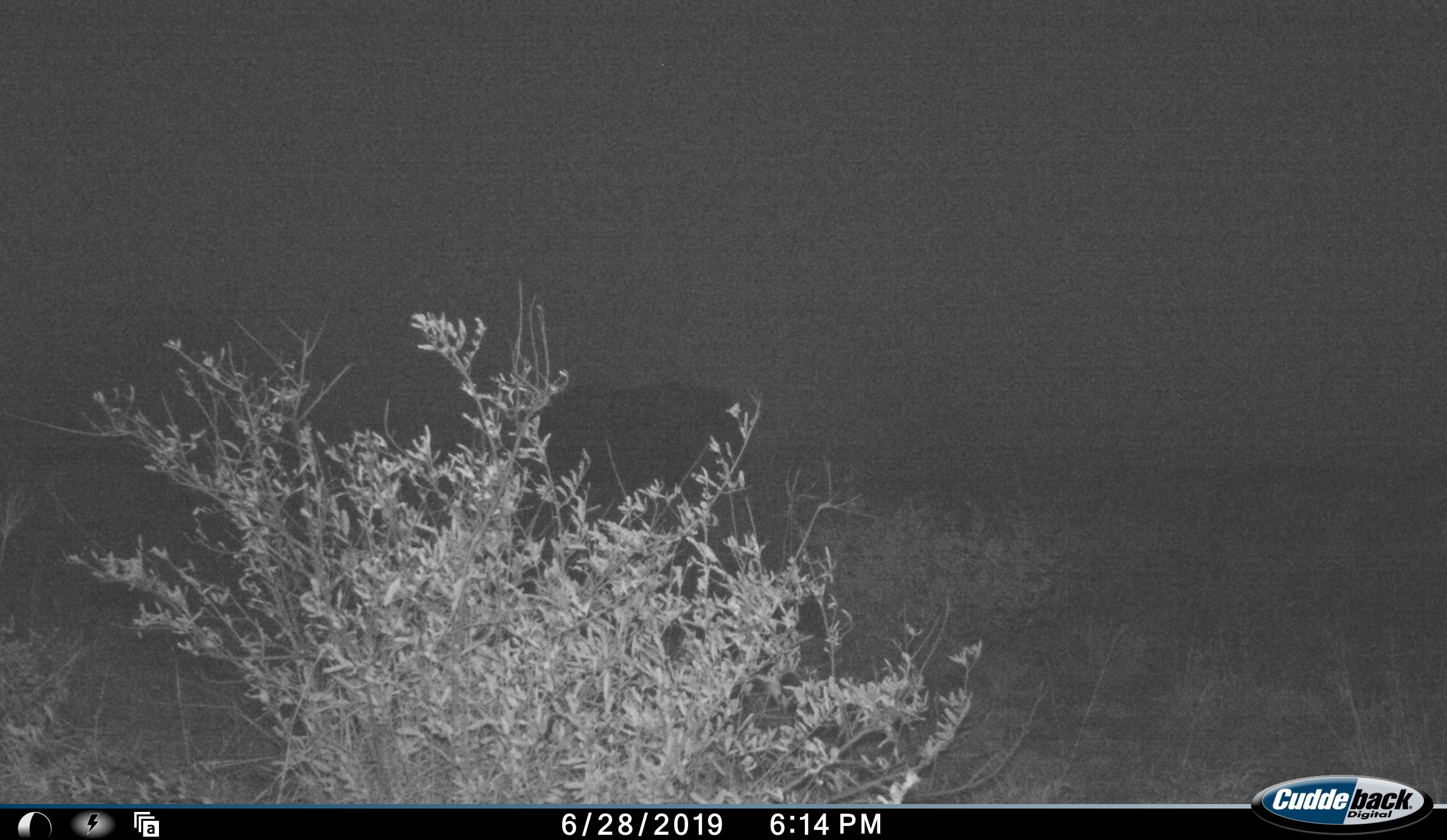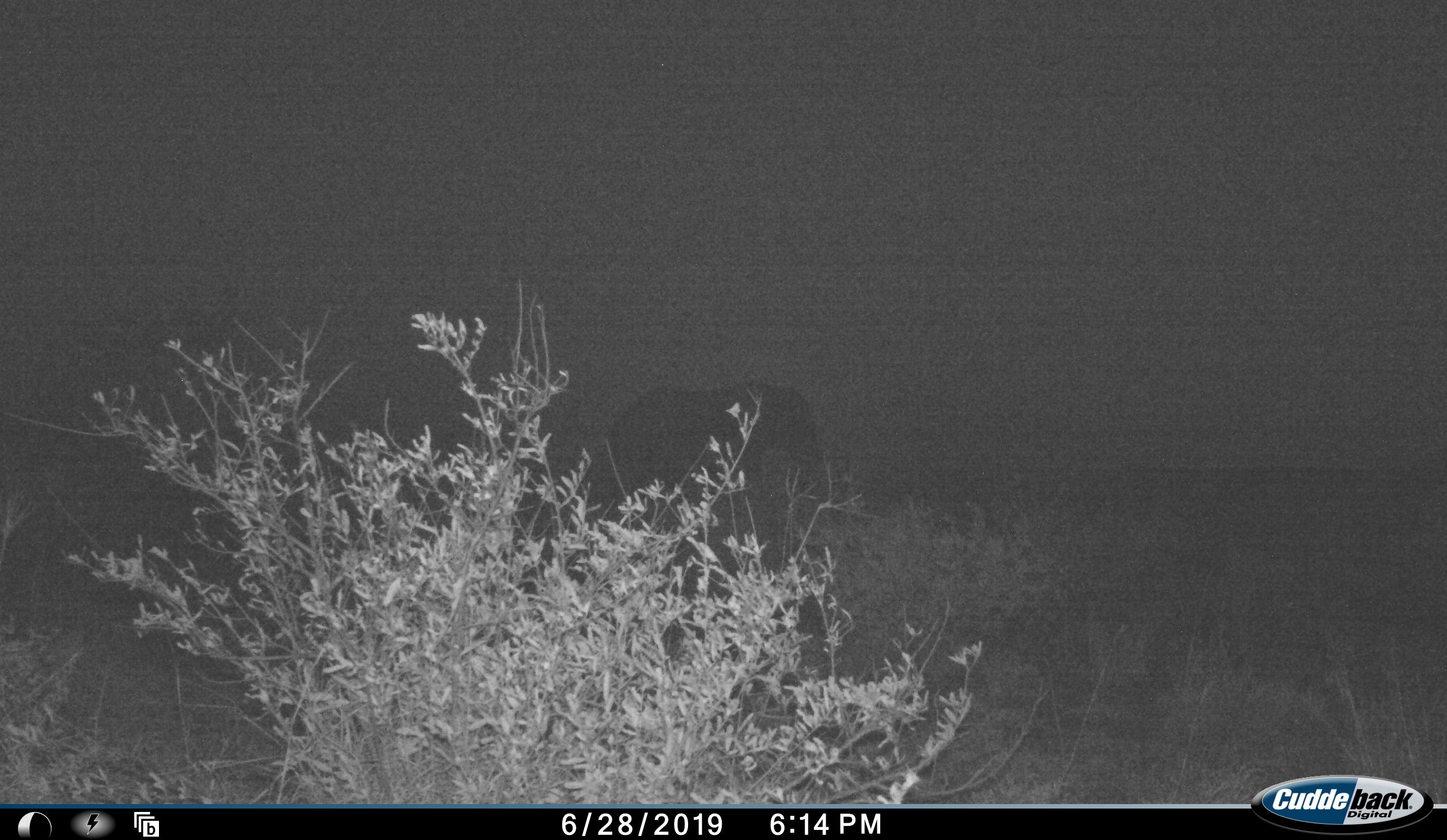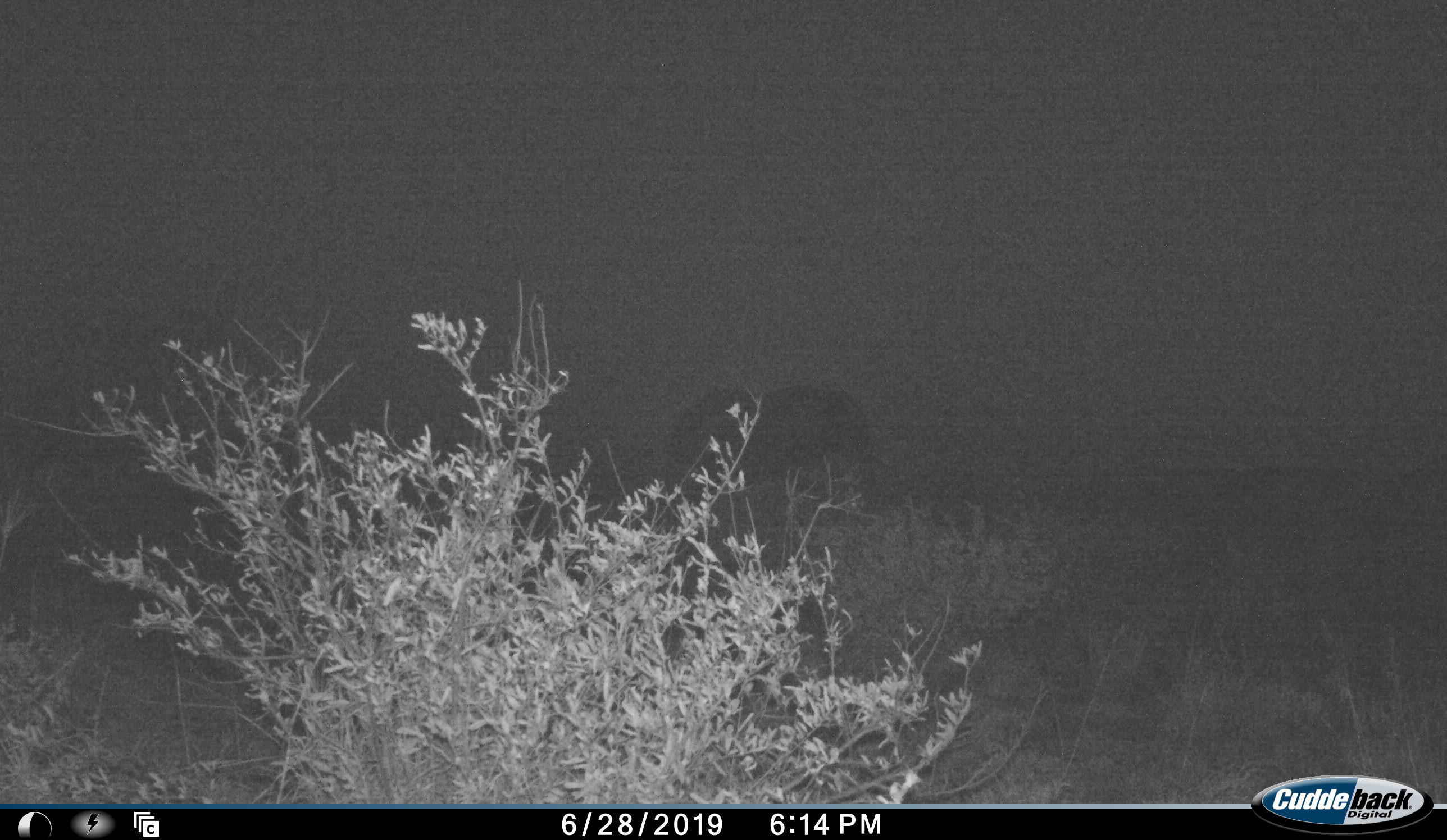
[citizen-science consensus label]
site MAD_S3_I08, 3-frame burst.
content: unidentified animal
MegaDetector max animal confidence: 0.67